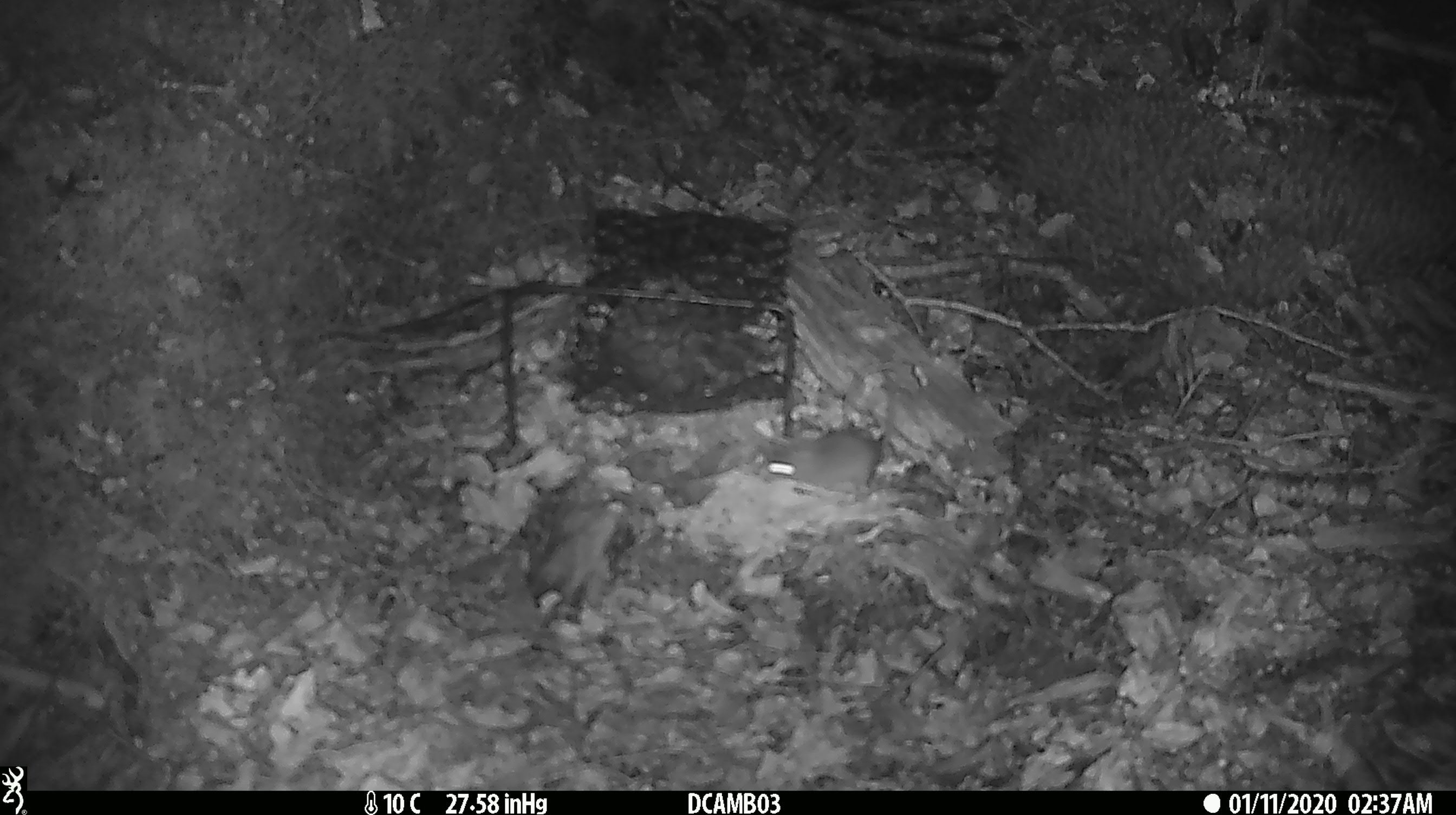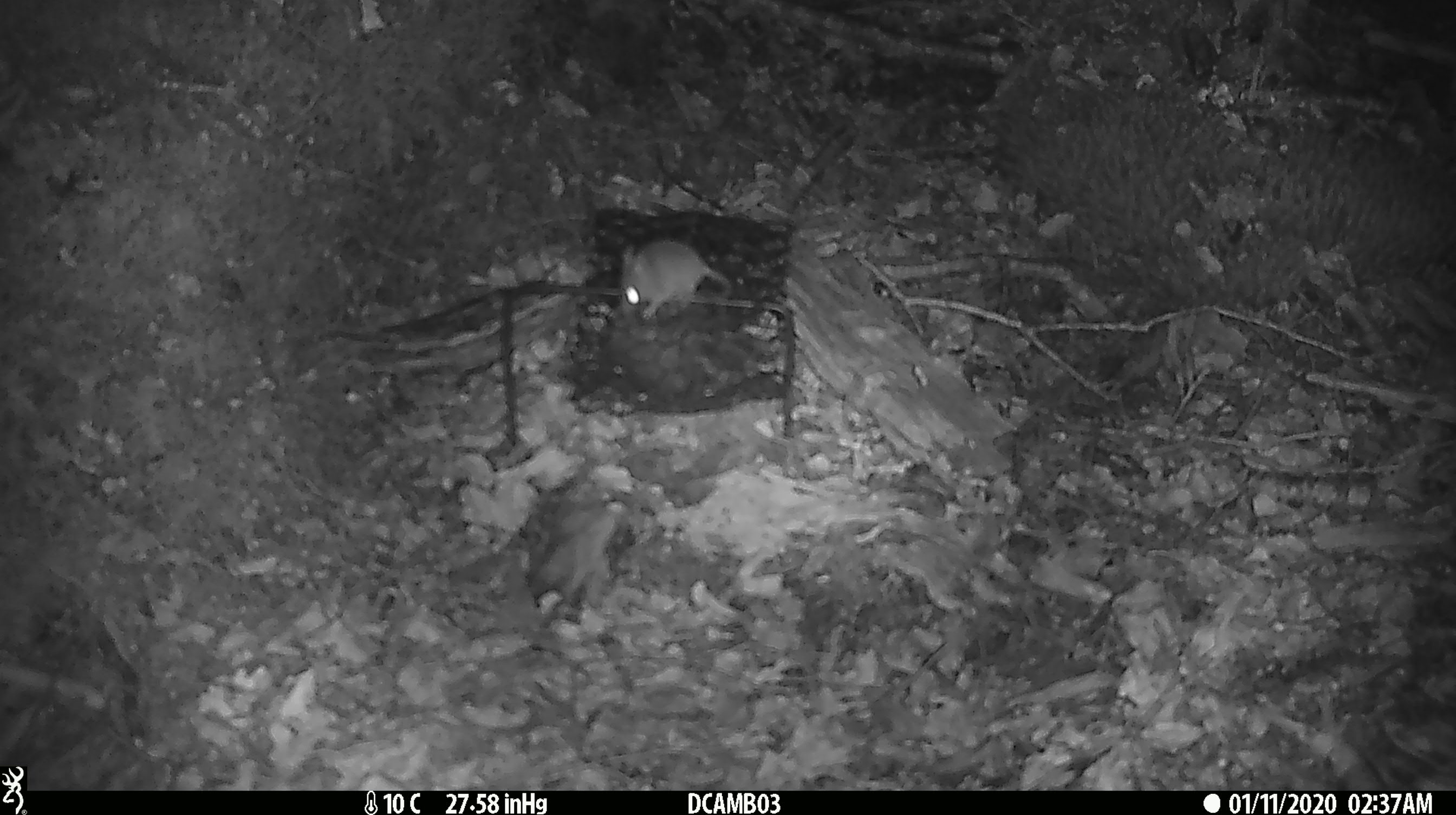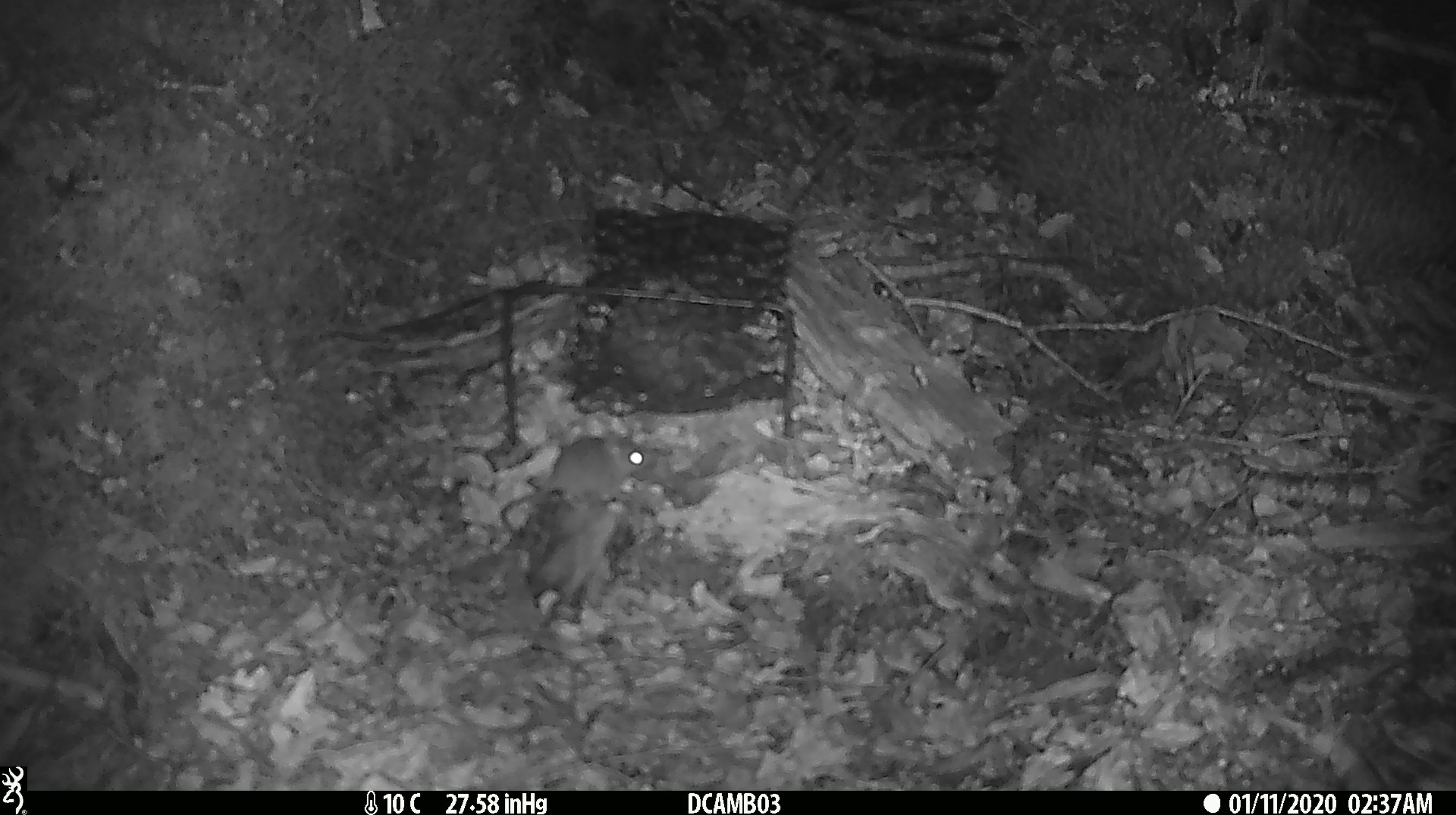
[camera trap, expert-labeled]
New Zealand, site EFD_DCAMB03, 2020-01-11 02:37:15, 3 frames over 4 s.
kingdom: Animalia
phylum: Chordata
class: Mammalia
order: Rodentia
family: Muridae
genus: Mus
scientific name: Mus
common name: mouse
Mouse (Mus).